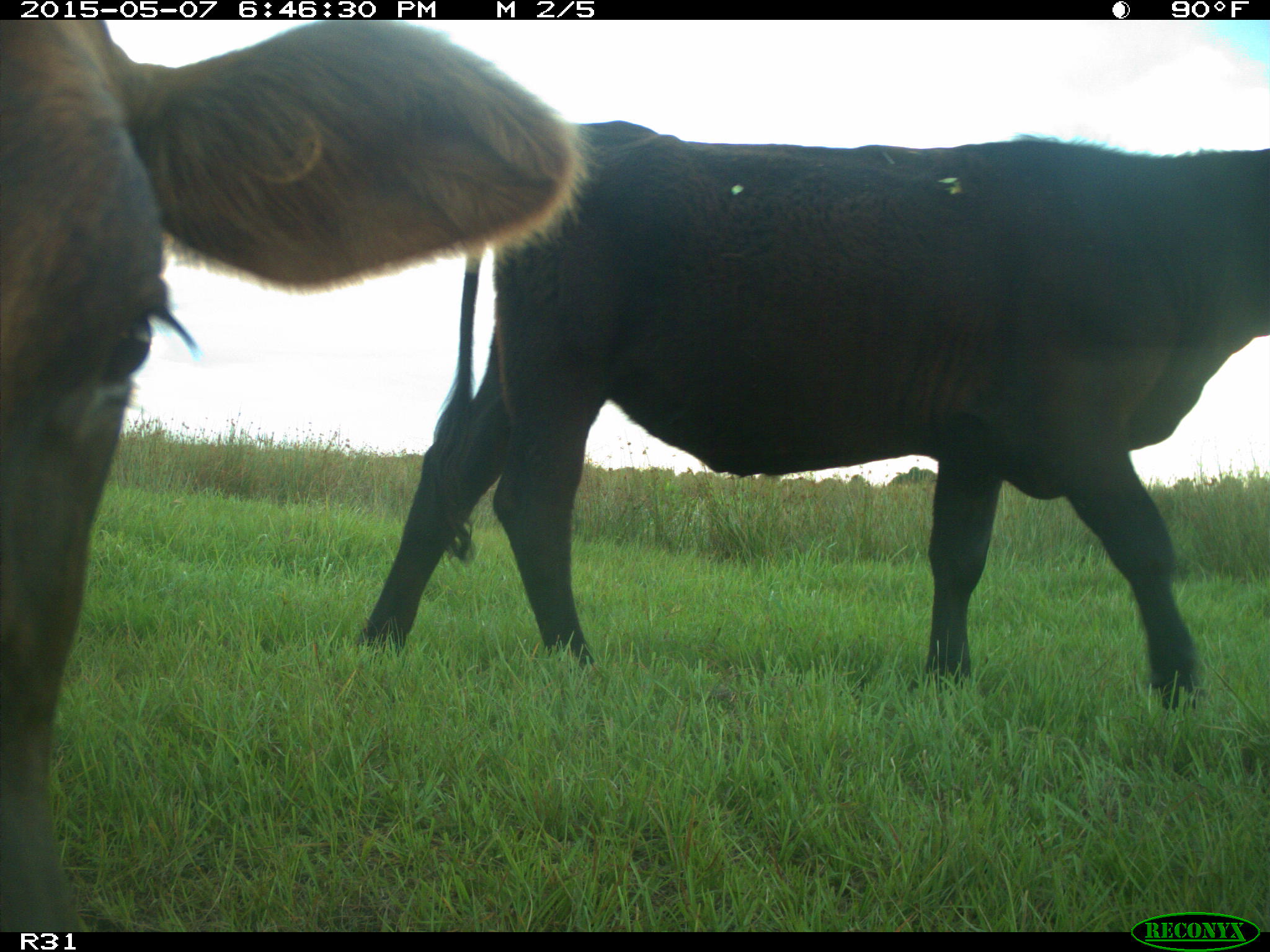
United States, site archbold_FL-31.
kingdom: Animalia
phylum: Chordata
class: Mammalia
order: Artiodactyla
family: Bovidae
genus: Bos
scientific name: Bos taurus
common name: domestic cow